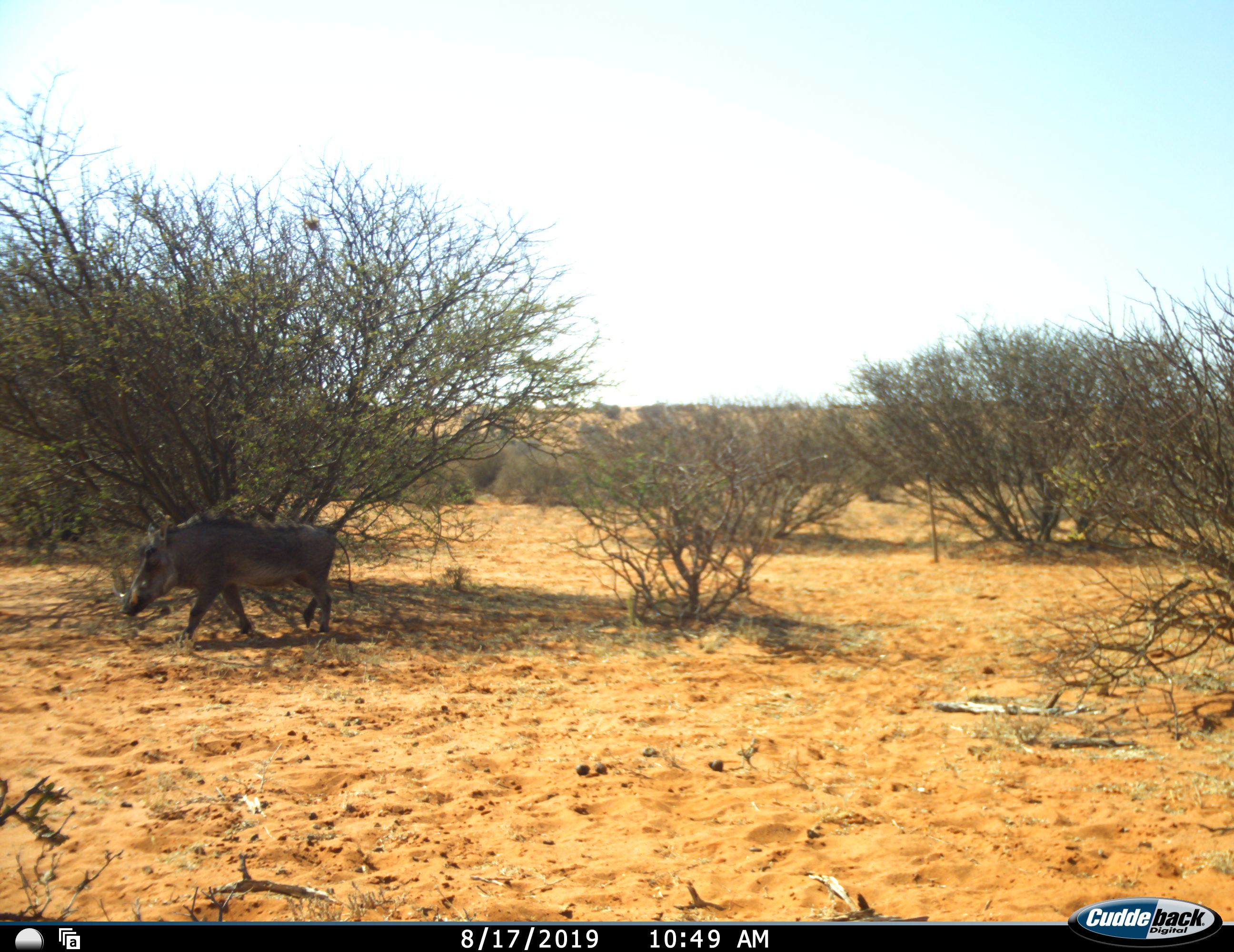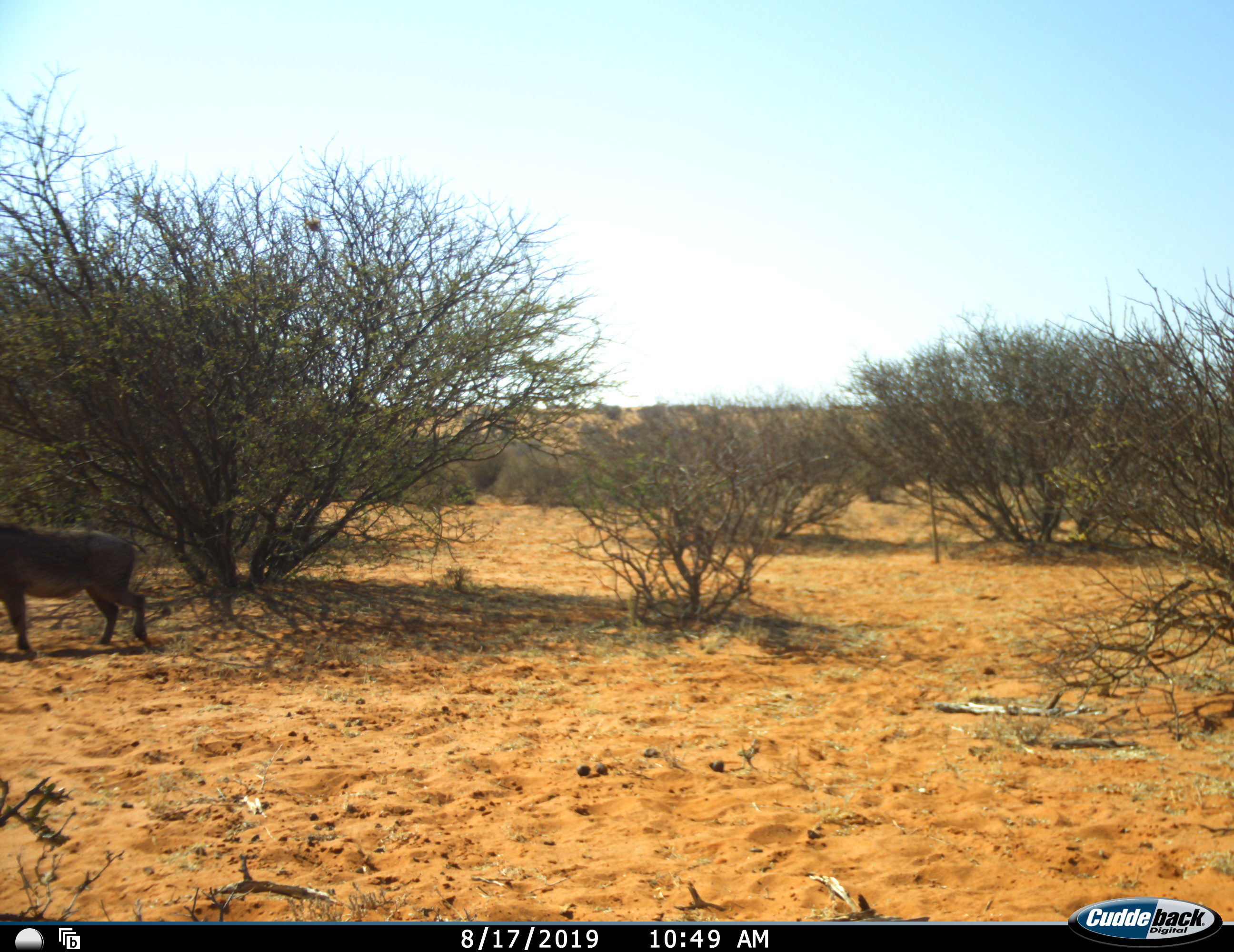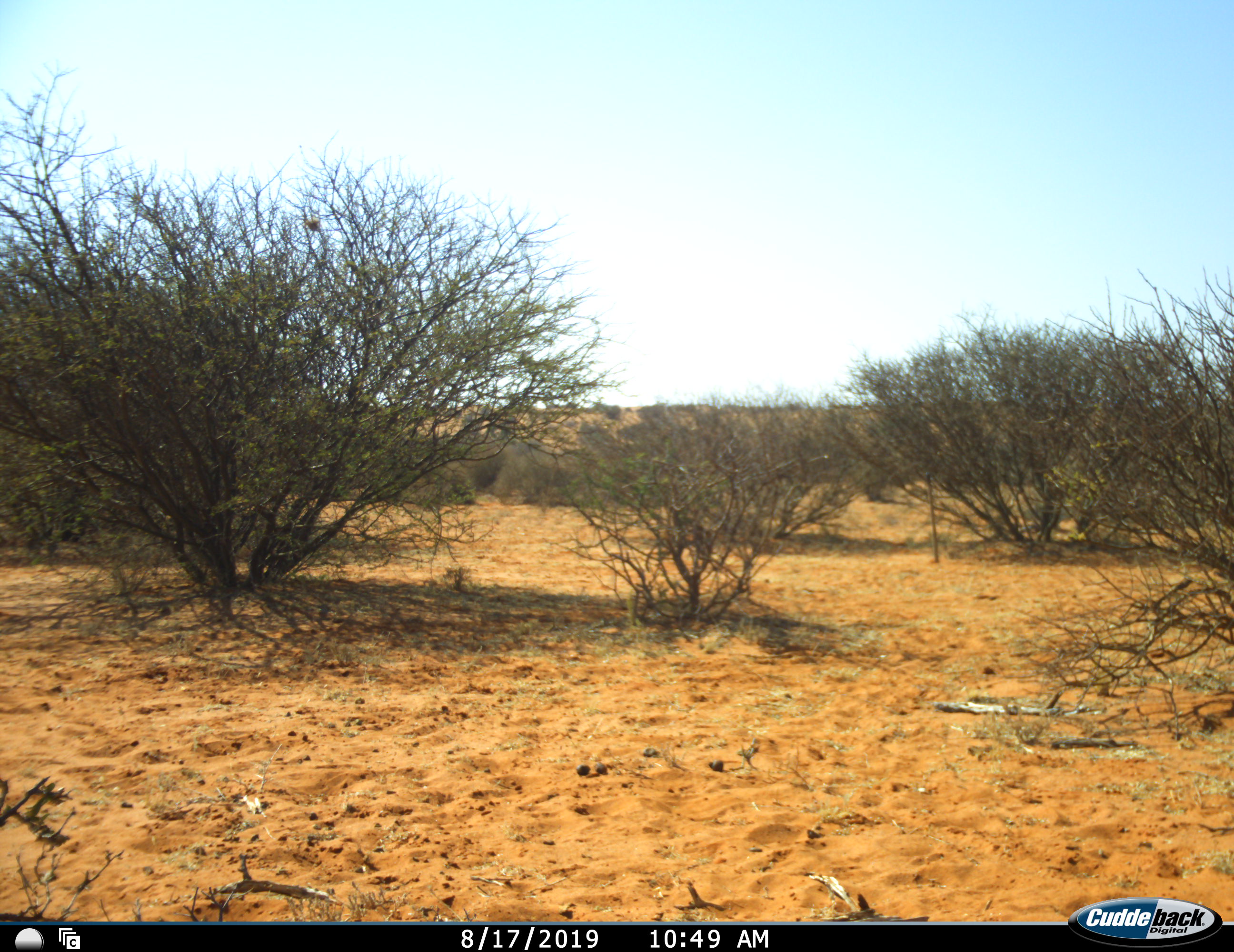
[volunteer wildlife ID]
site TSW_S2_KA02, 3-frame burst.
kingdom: Animalia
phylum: Chordata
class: Mammalia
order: Artiodactyla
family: Suidae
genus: Phacochoerus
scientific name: Phacochoerus africanus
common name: warthog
Warthog (Phacochoerus africanus), count 1. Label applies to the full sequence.